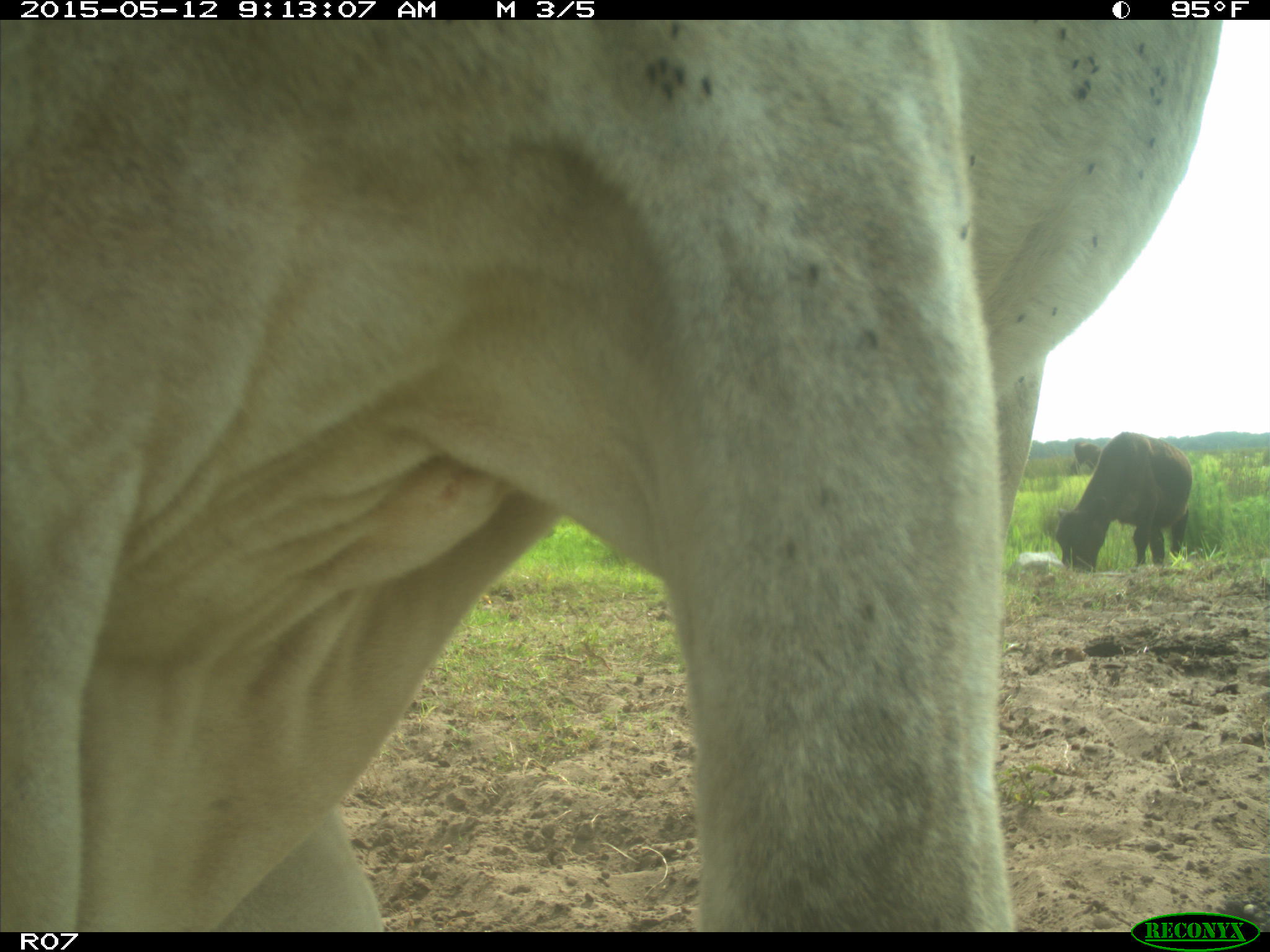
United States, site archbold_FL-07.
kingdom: Animalia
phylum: Chordata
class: Mammalia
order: Artiodactyla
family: Bovidae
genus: Bos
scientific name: Bos taurus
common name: domestic cow